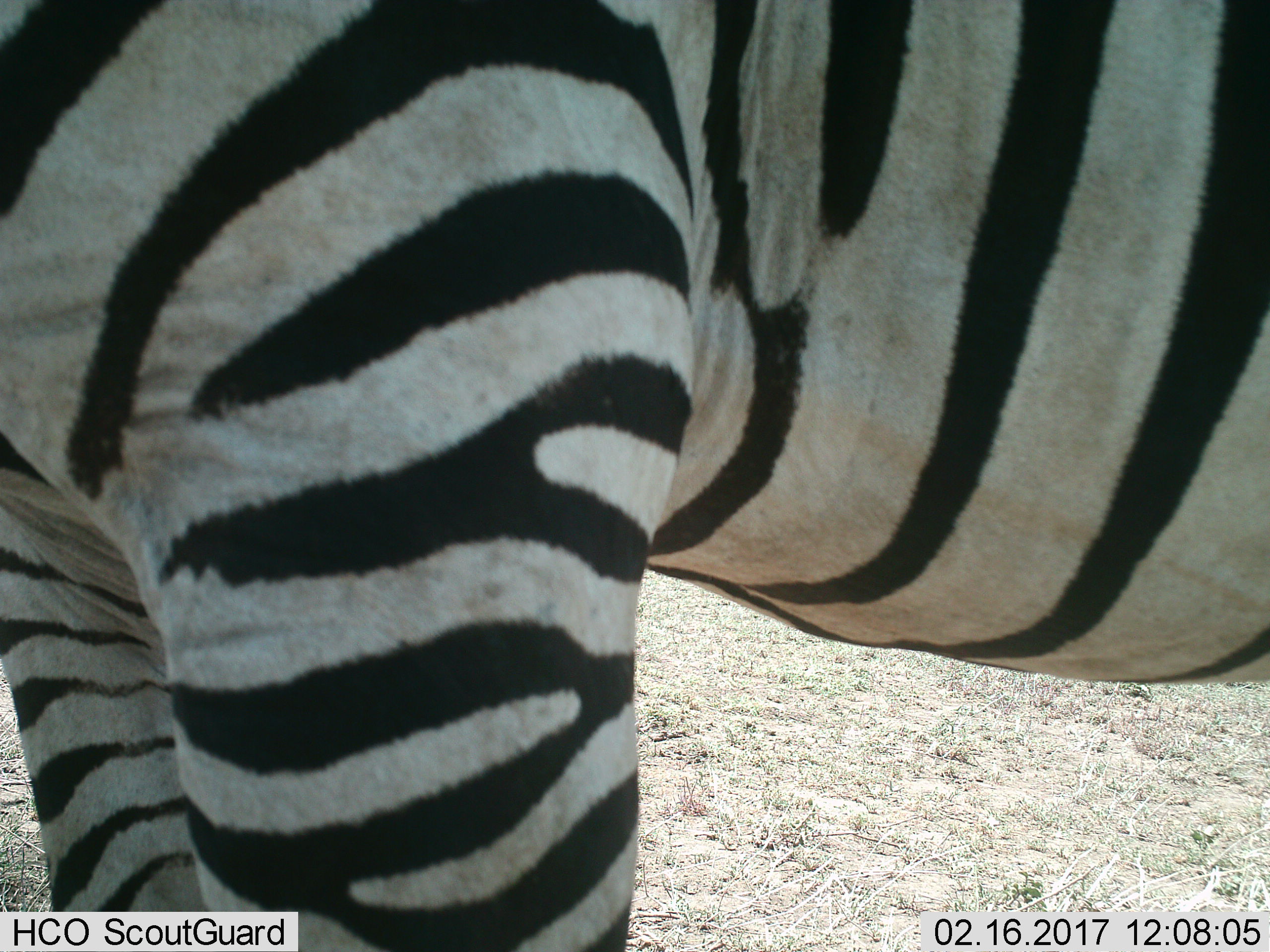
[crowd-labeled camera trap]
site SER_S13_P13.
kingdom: Animalia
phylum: Chordata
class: Mammalia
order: Perissodactyla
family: Equidae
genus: Equus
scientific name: Equus quagga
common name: plains zebra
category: zebraplains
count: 1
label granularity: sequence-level